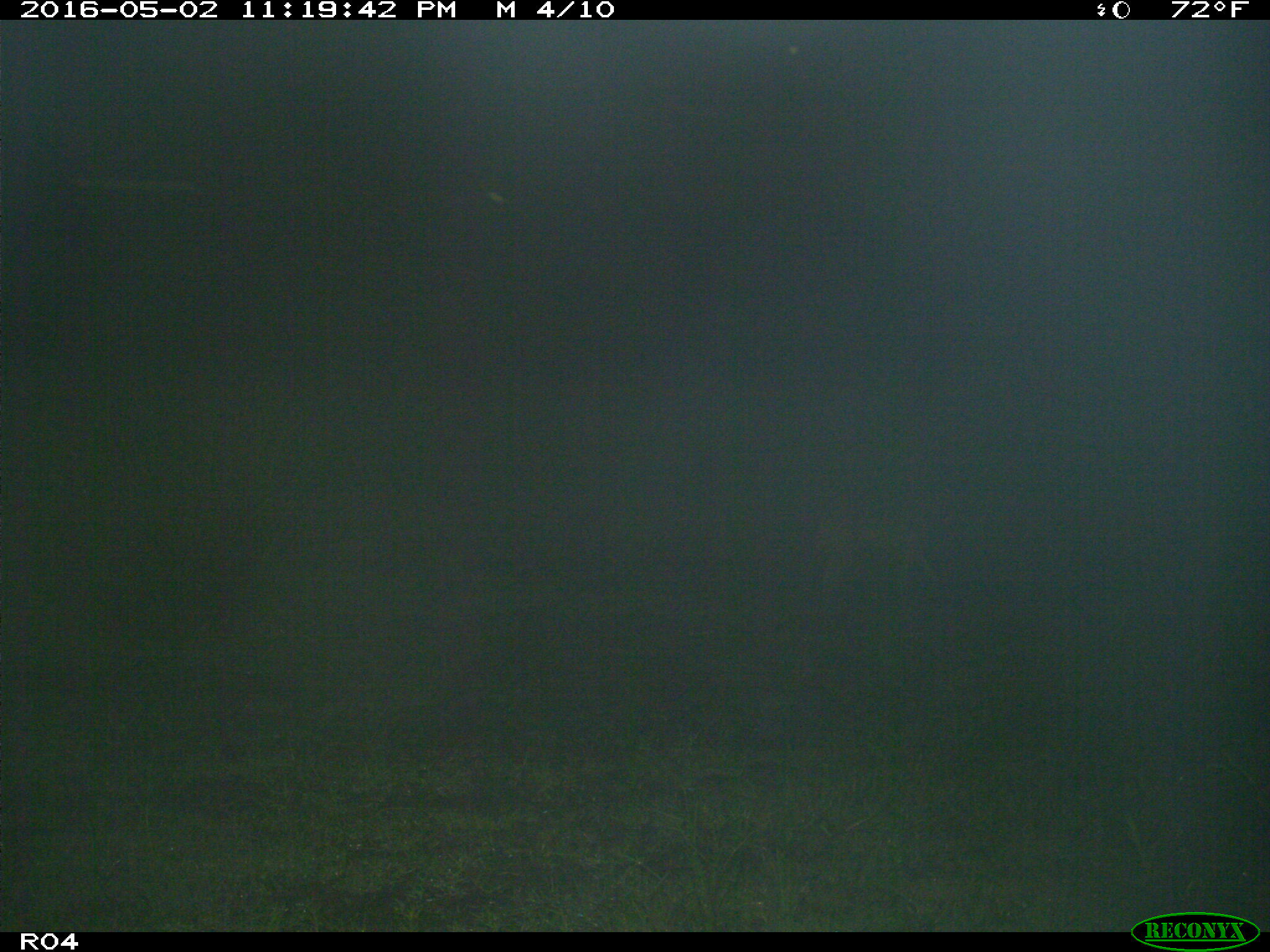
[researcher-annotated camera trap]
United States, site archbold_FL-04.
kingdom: Animalia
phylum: Chordata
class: Mammalia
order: Carnivora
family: Canidae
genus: Canis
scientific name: Canis latrans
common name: coyote